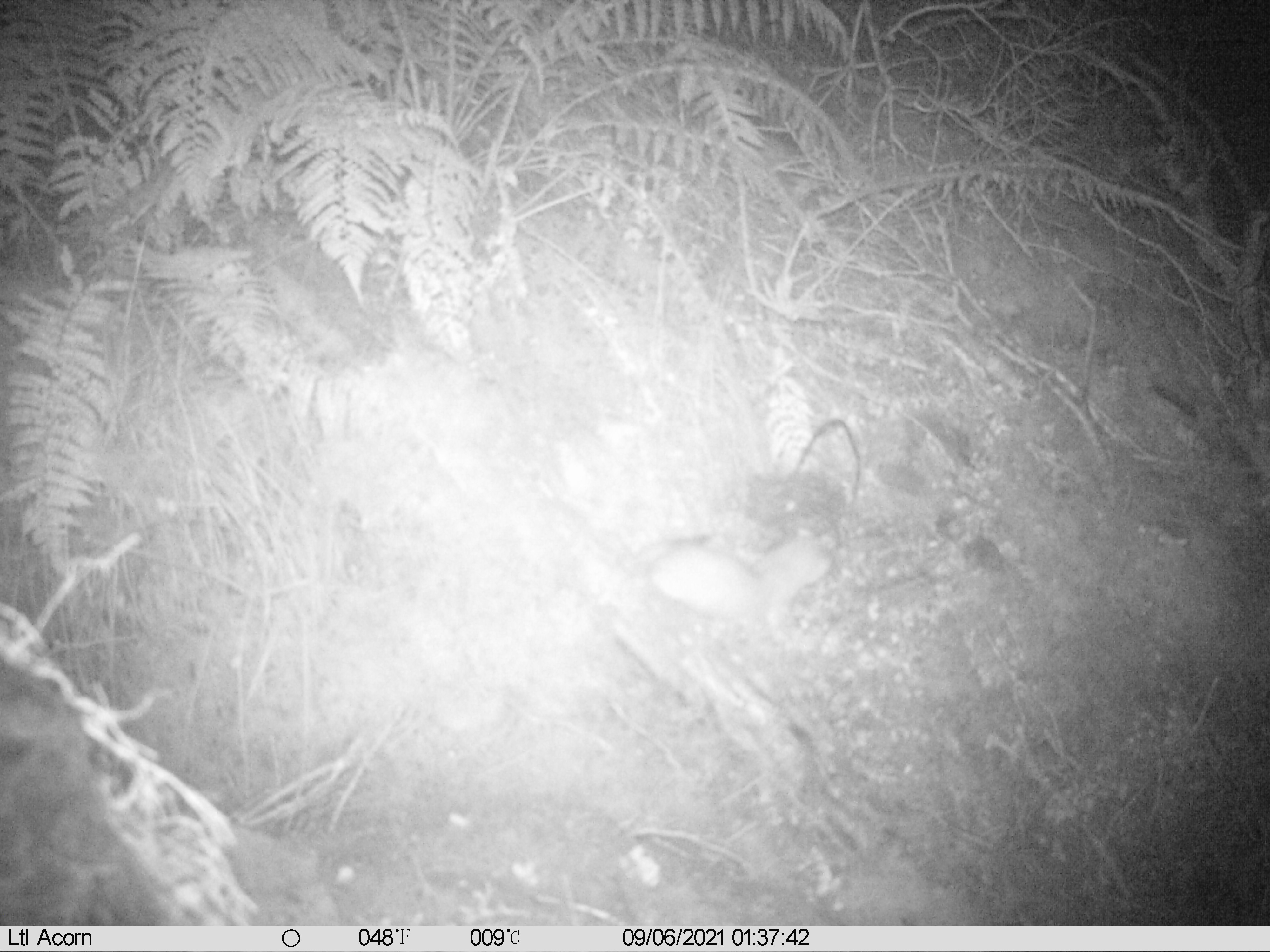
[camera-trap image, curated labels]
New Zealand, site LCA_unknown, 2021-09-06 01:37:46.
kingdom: Animalia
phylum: Chordata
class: Mammalia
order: Carnivora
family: Mustelidae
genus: Mustela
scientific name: Mustela erminea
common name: stoat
Stoat (Mustela erminea).